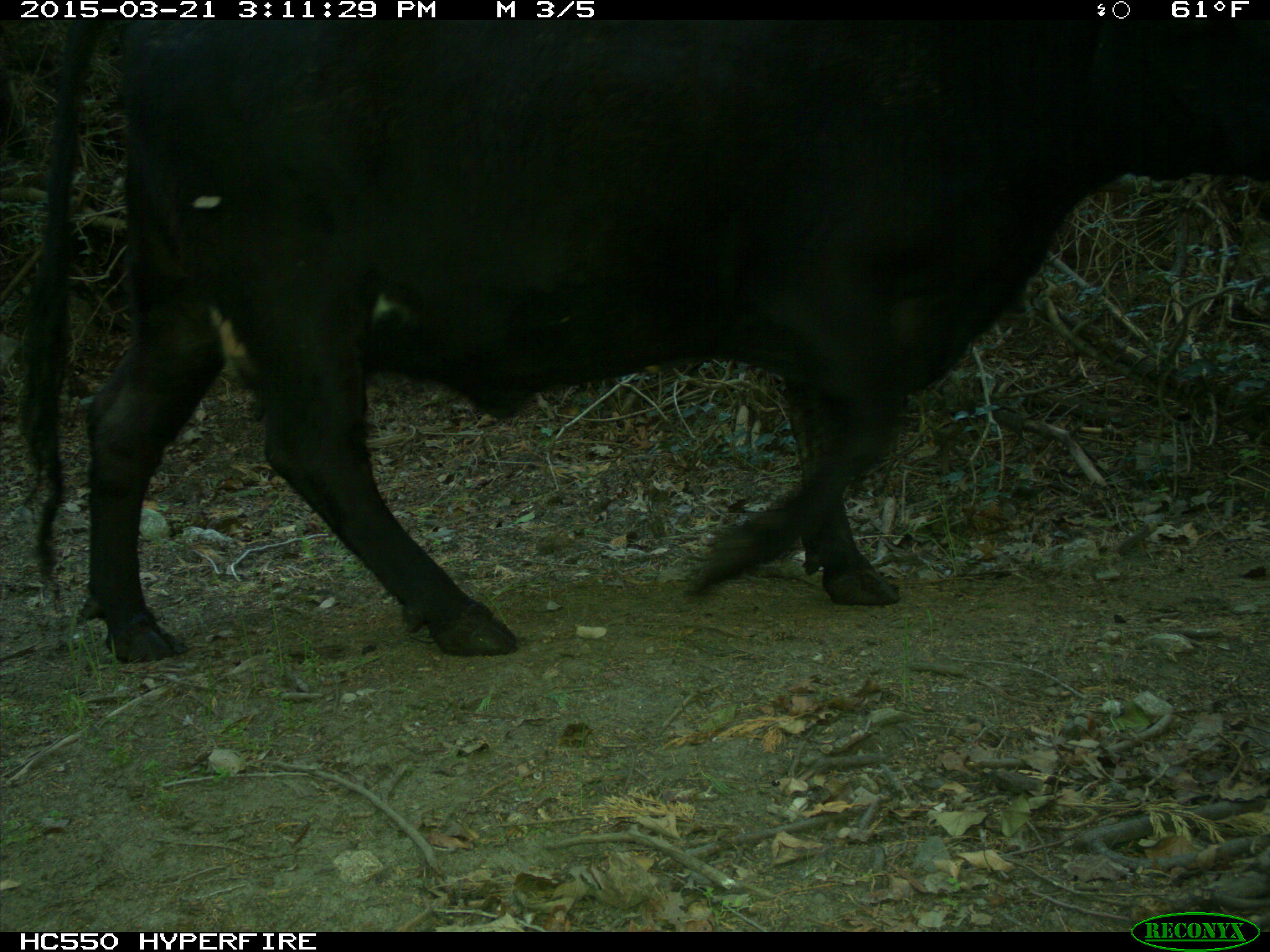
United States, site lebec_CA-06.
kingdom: Animalia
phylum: Chordata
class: Mammalia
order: Artiodactyla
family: Bovidae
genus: Bos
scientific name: Bos taurus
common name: domestic cow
Bos taurus (domestic cow).